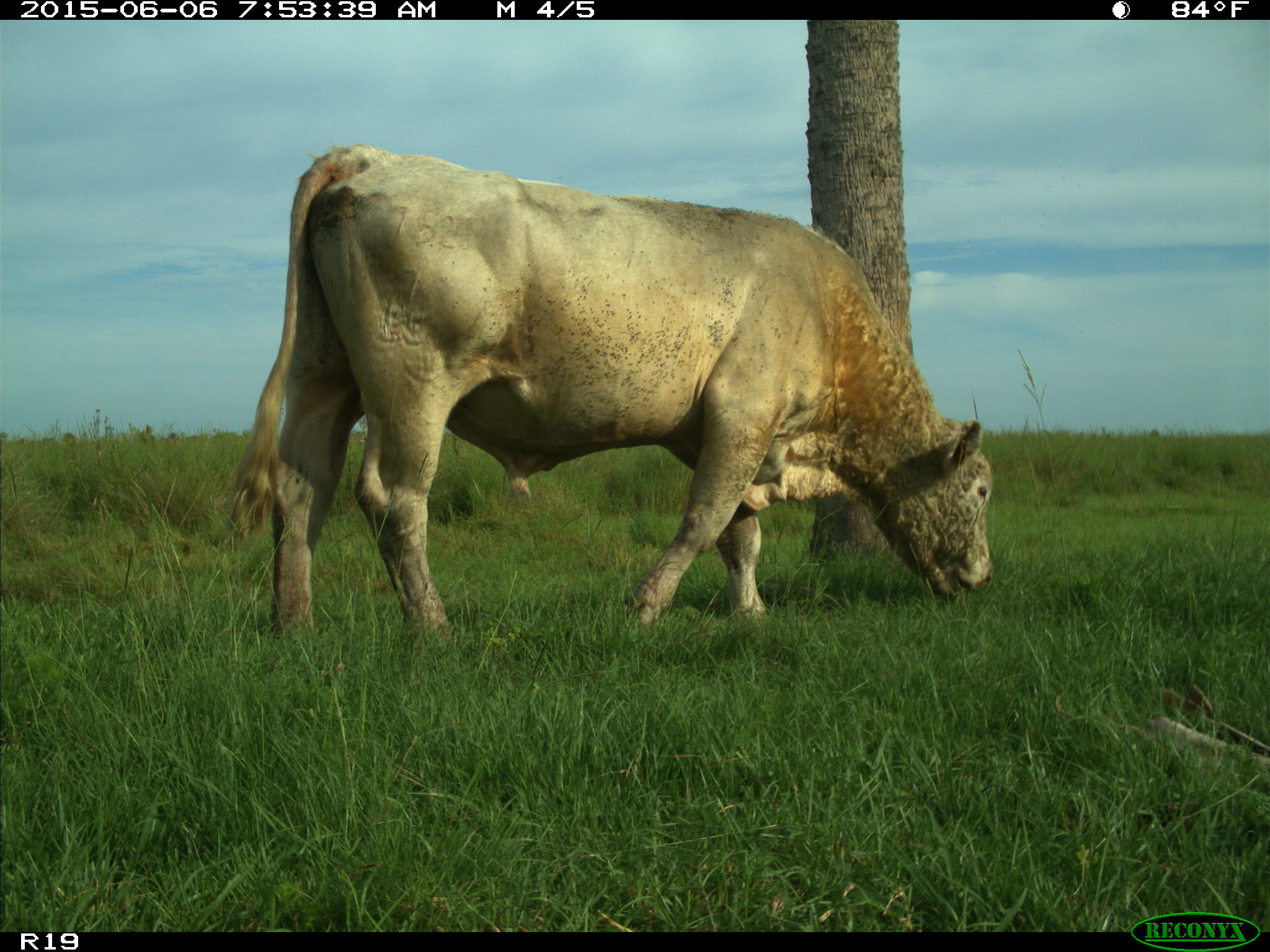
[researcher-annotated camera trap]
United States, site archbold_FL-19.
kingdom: Animalia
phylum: Chordata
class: Mammalia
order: Artiodactyla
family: Bovidae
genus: Bos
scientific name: Bos taurus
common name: domestic cow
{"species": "Bos taurus (domestic cow)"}